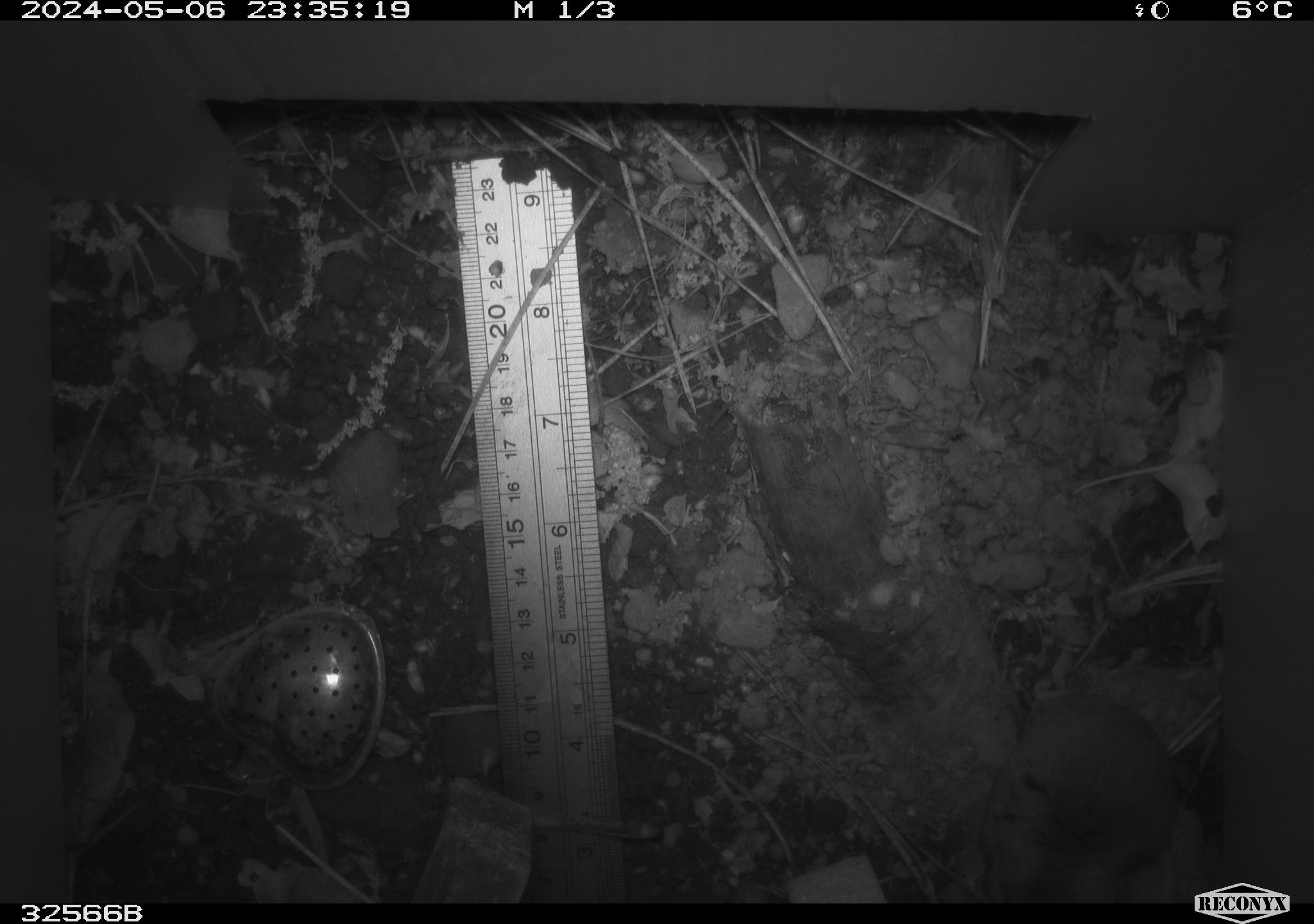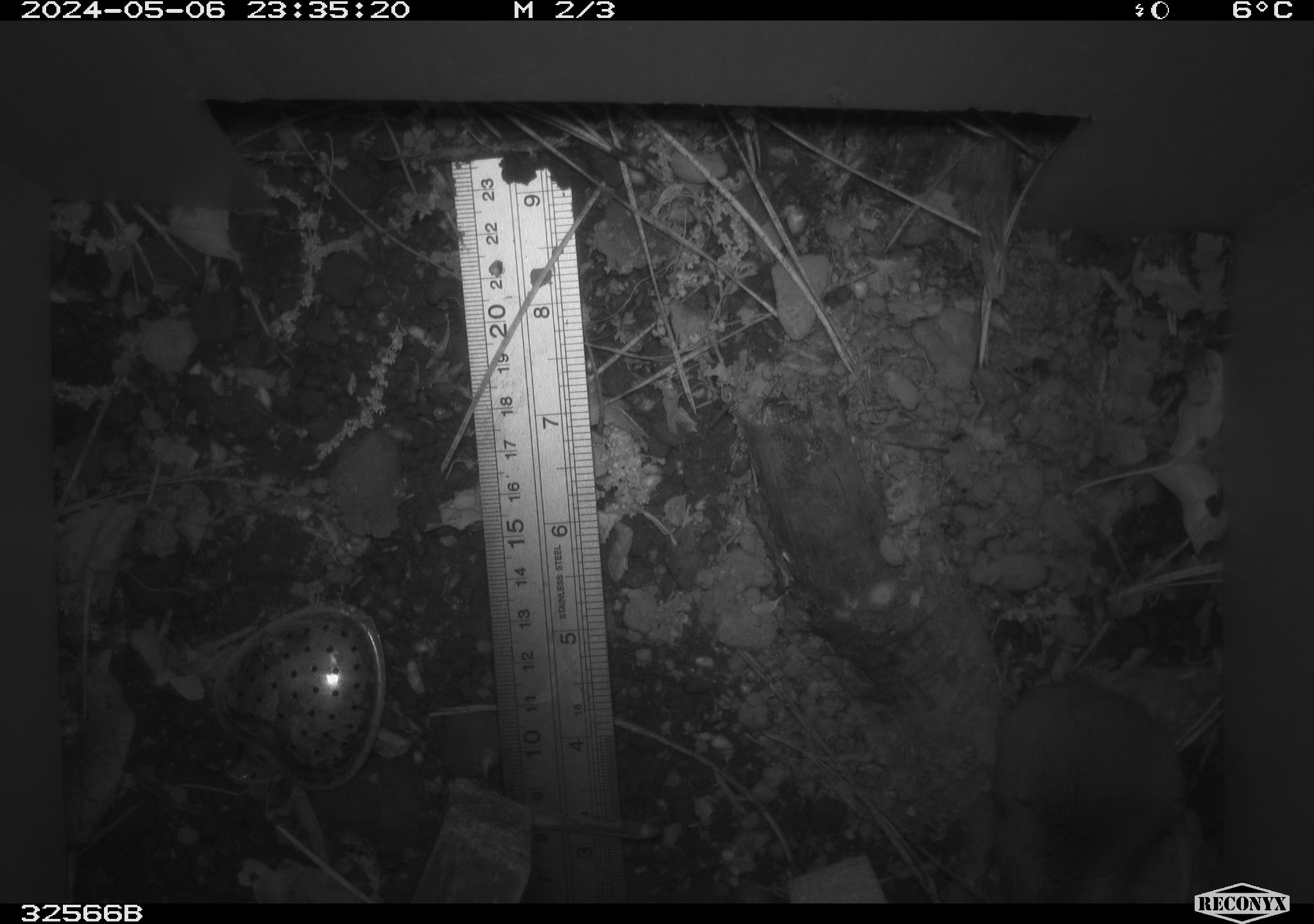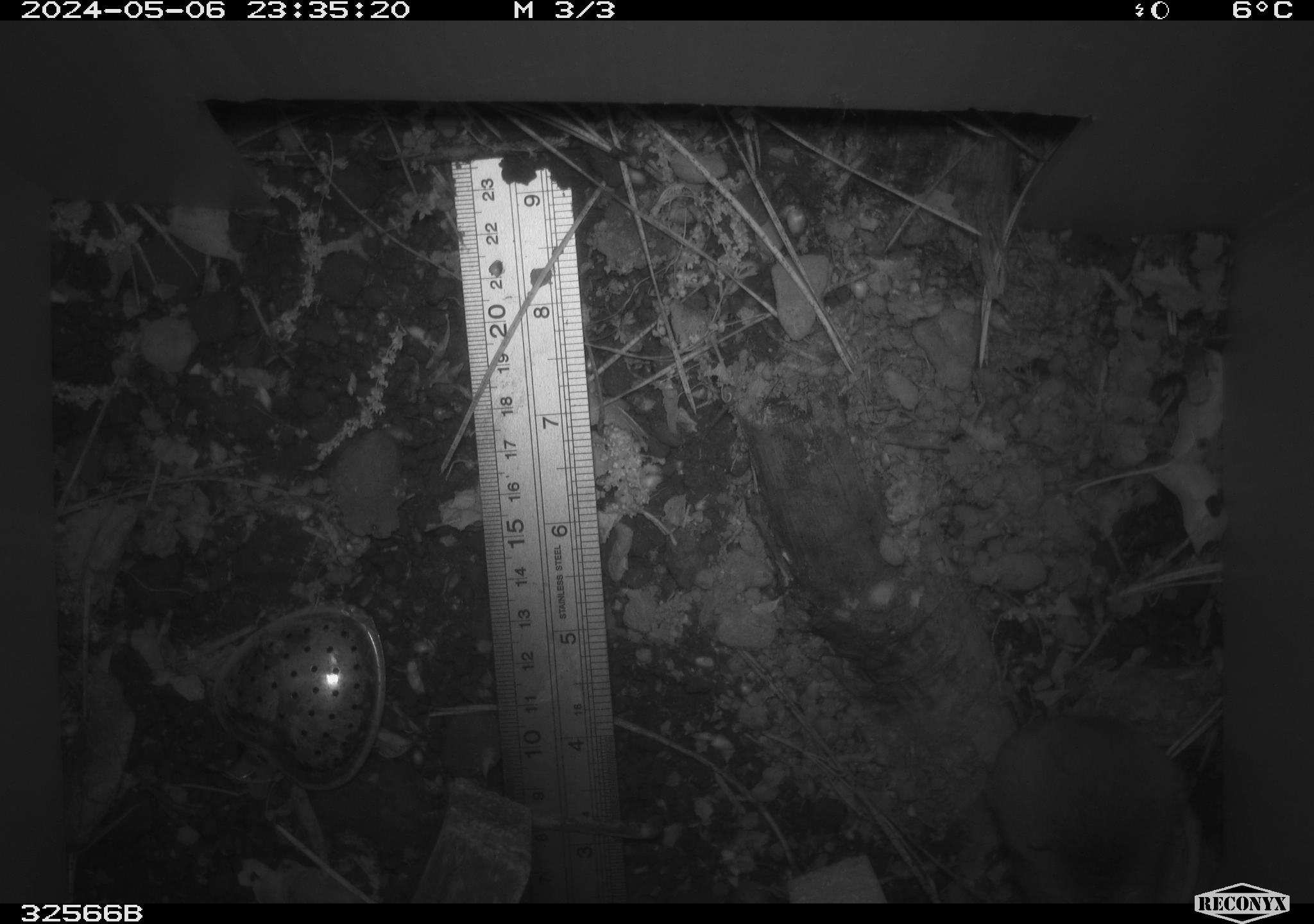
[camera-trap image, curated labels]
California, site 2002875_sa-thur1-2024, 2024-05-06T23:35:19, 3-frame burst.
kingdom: Animalia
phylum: Chordata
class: Mammalia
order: Rodentia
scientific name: Rodentia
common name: mouse species